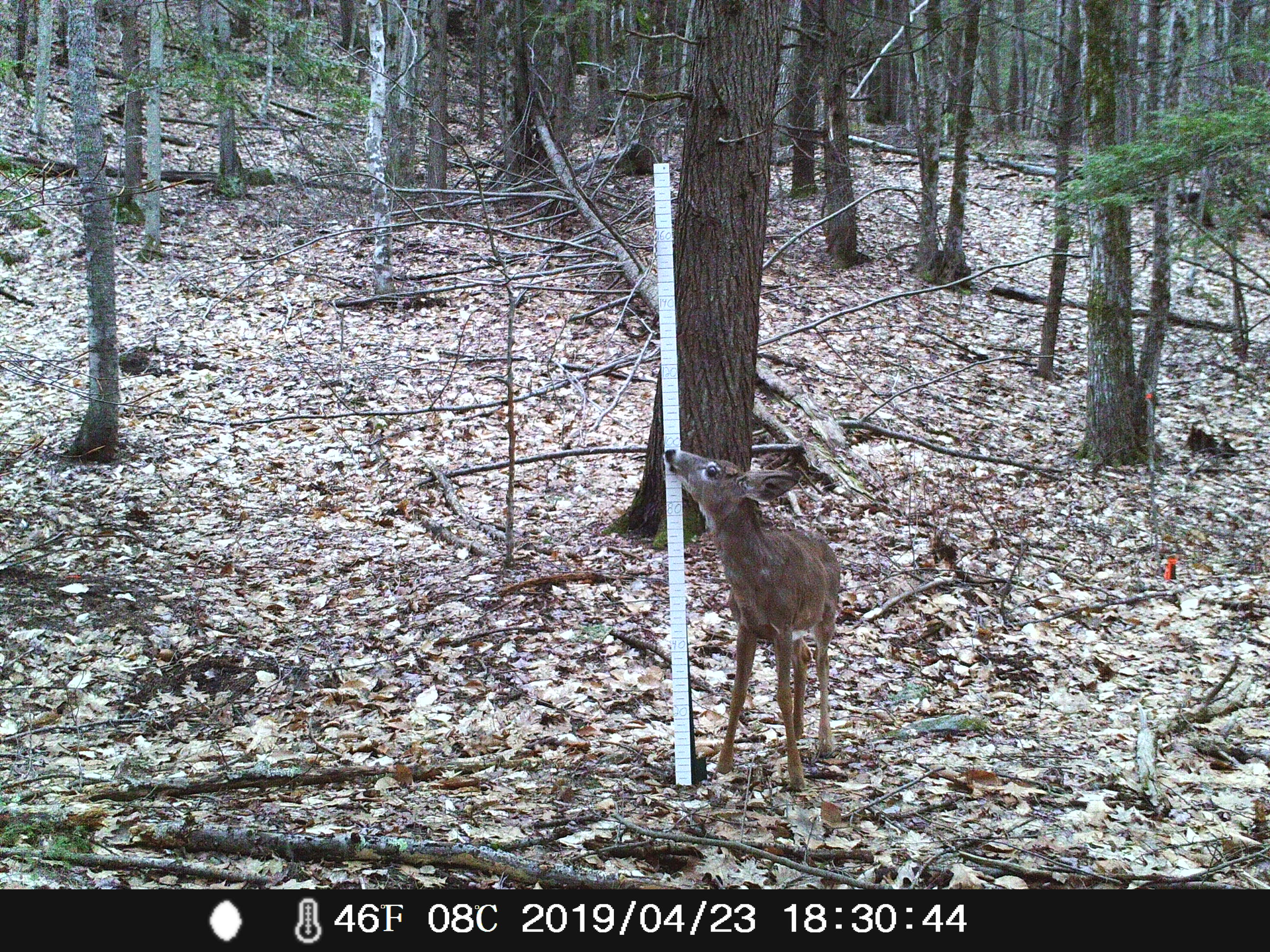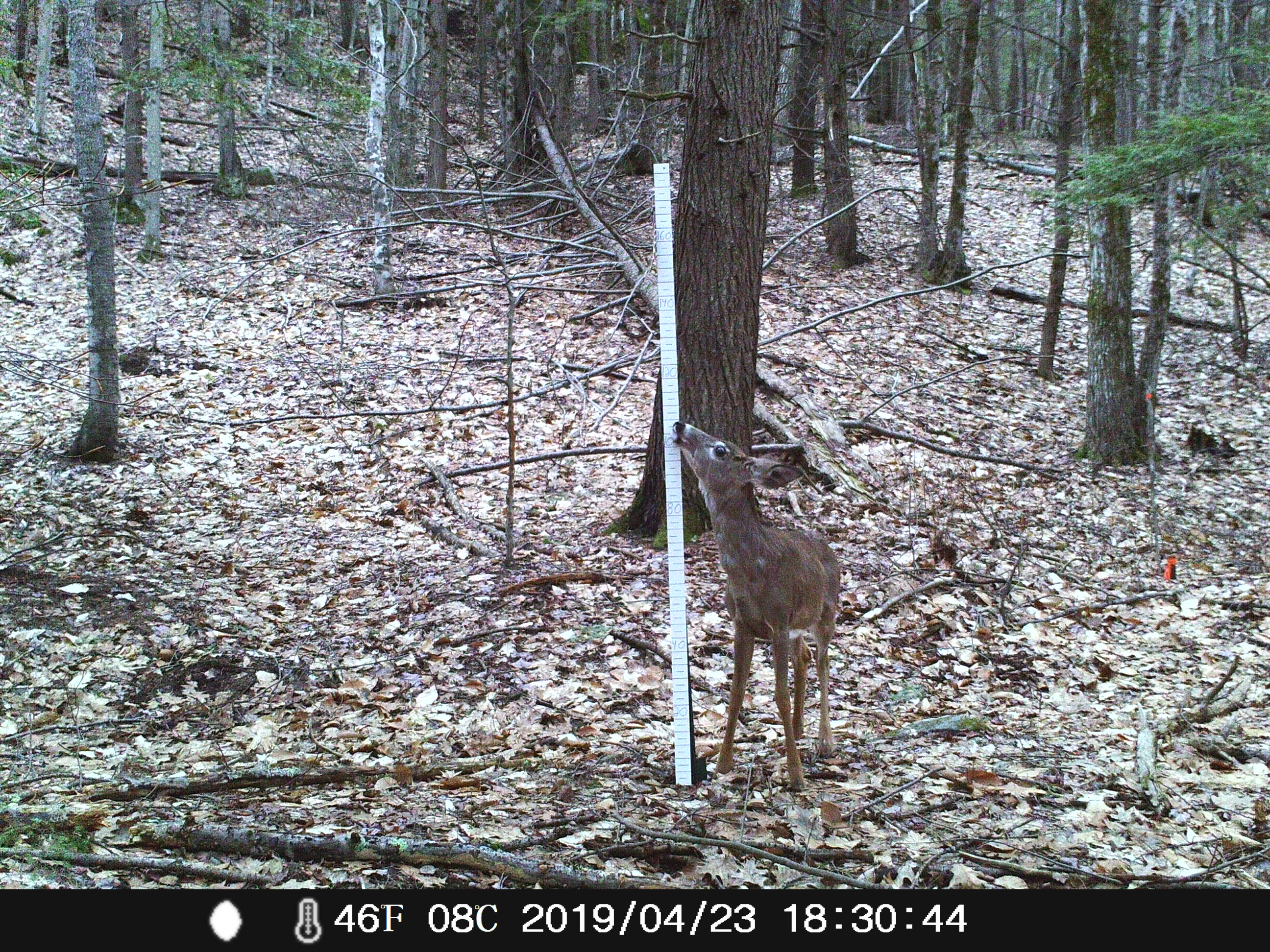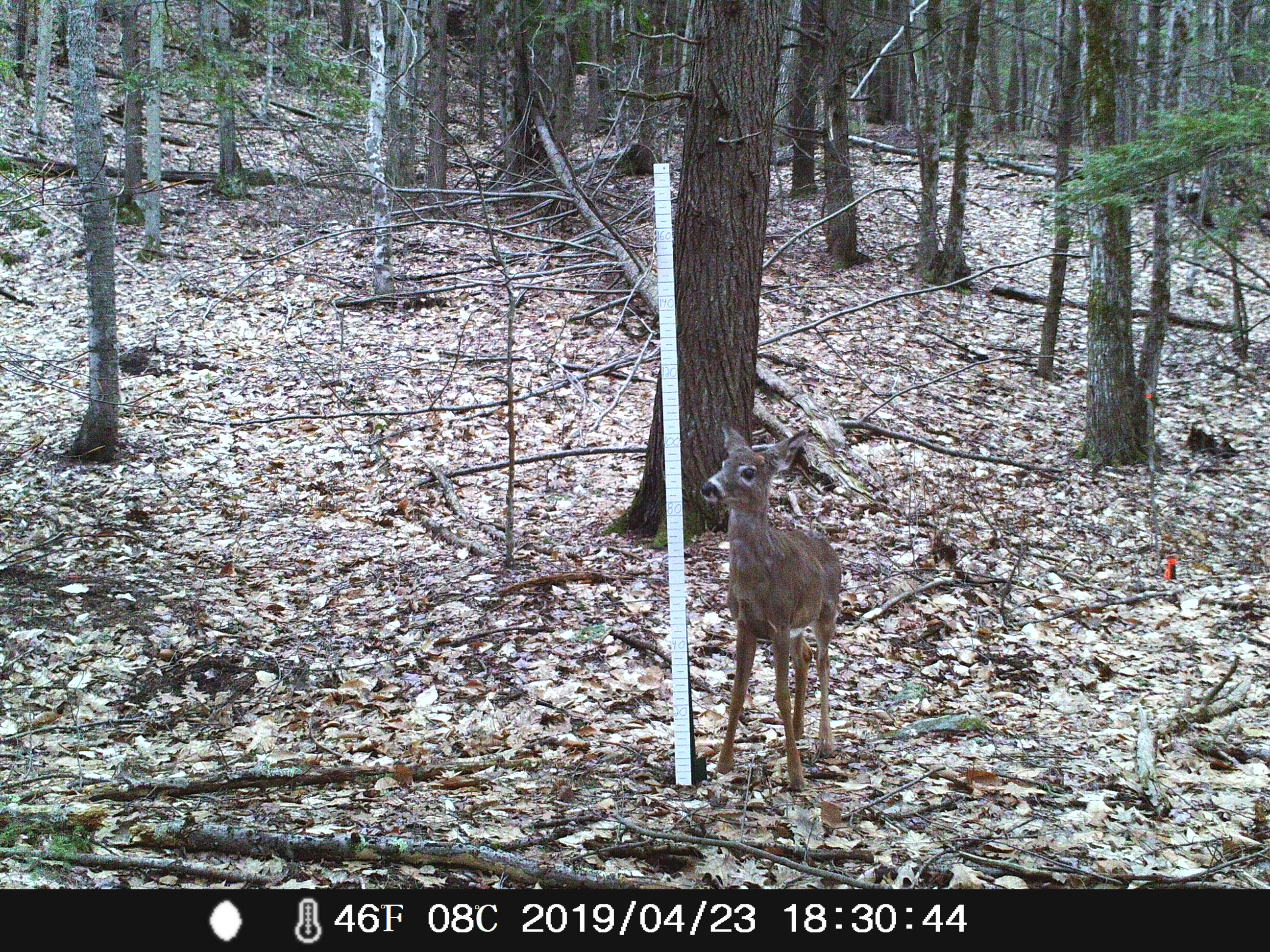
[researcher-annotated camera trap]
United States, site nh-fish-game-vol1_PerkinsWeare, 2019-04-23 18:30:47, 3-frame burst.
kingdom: Animalia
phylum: Chordata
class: Mammalia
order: Artiodactyla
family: Cervidae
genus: Odocoileus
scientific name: Odocoileus virginianus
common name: white-tailed deer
White-tailed deer (Odocoileus virginianus).